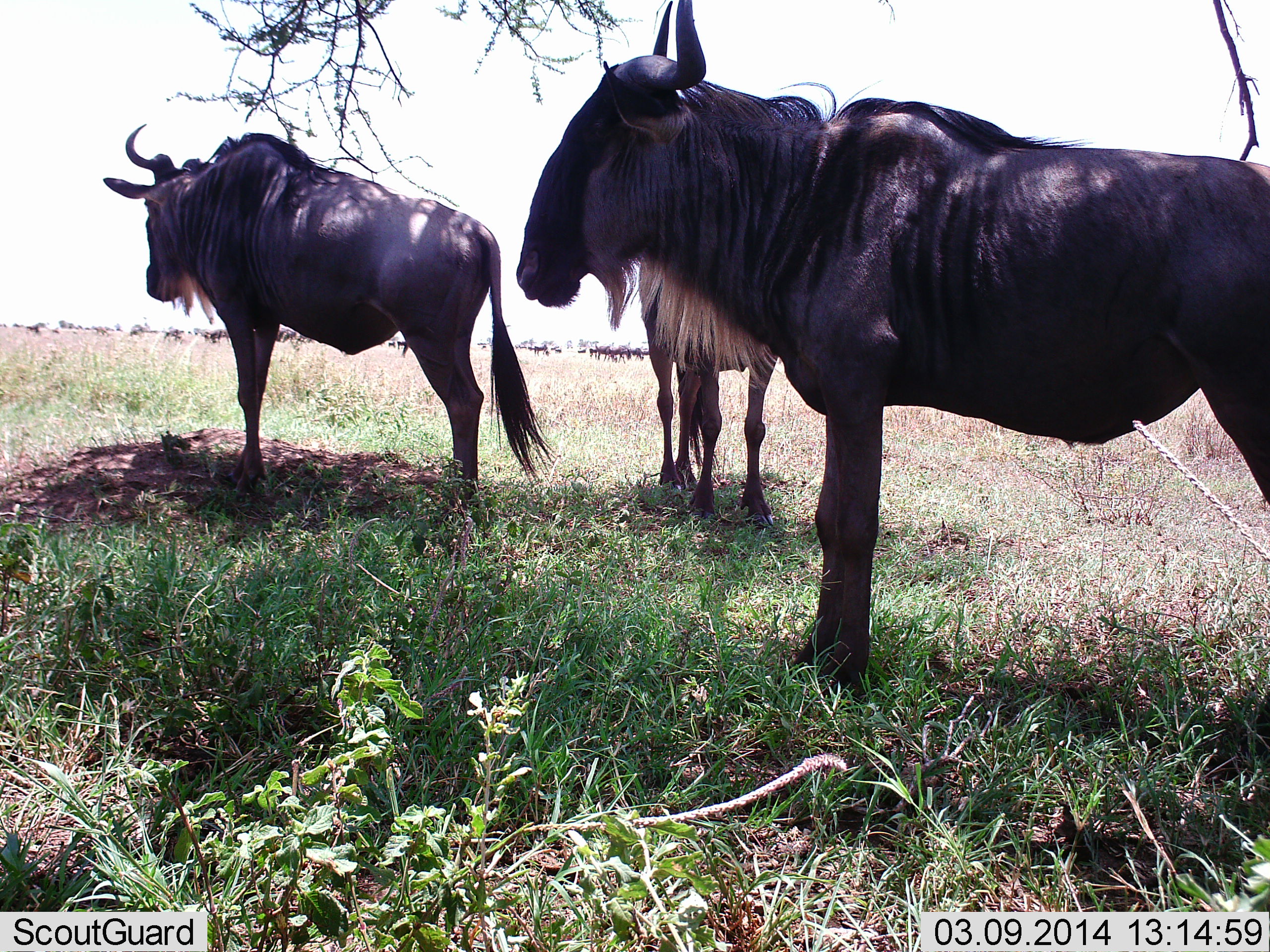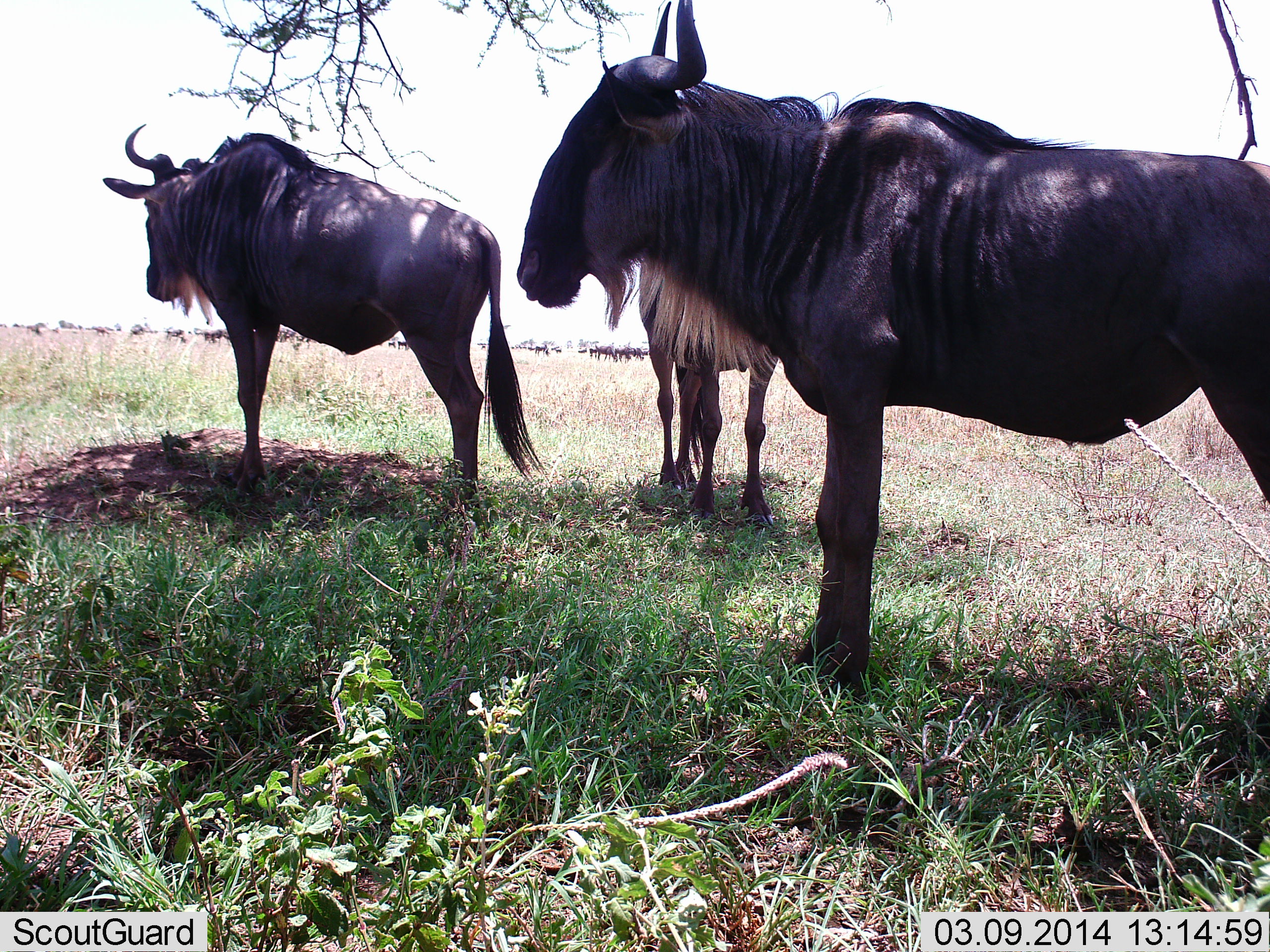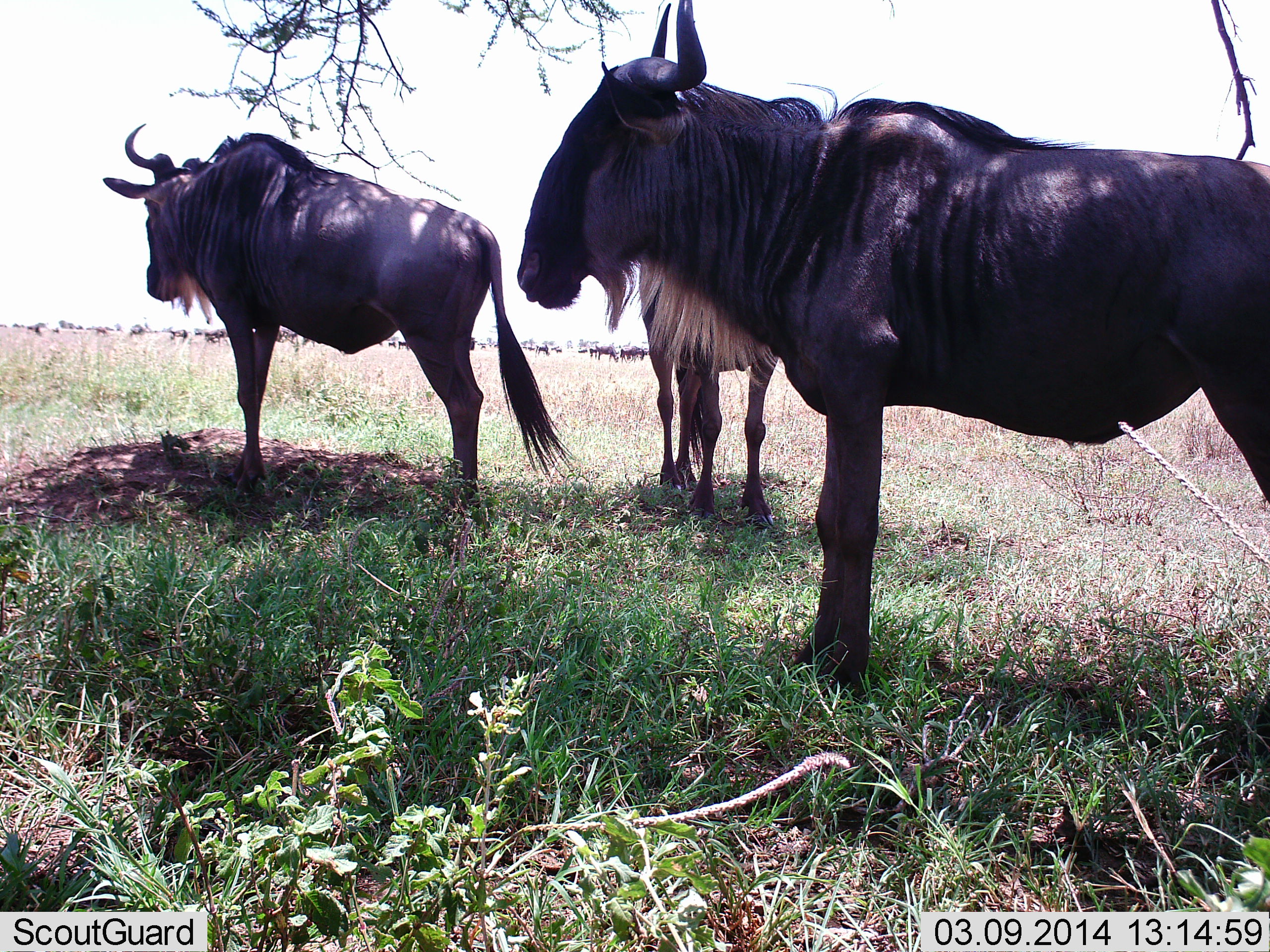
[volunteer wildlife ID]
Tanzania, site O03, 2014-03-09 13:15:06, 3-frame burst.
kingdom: Animalia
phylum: Chordata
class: Mammalia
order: Artiodactyla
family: Bovidae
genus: Connochaetes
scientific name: Connochaetes taurinus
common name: blue wildebeest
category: wildebeest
Wildebeest (blue wildebeest) (Connochaetes taurinus), count 3. Behavior (volunteer vote fractions): standing 80%, resting 20%, moving 0%, interacting 0%. Young present (vote fraction): 0%. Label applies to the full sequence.